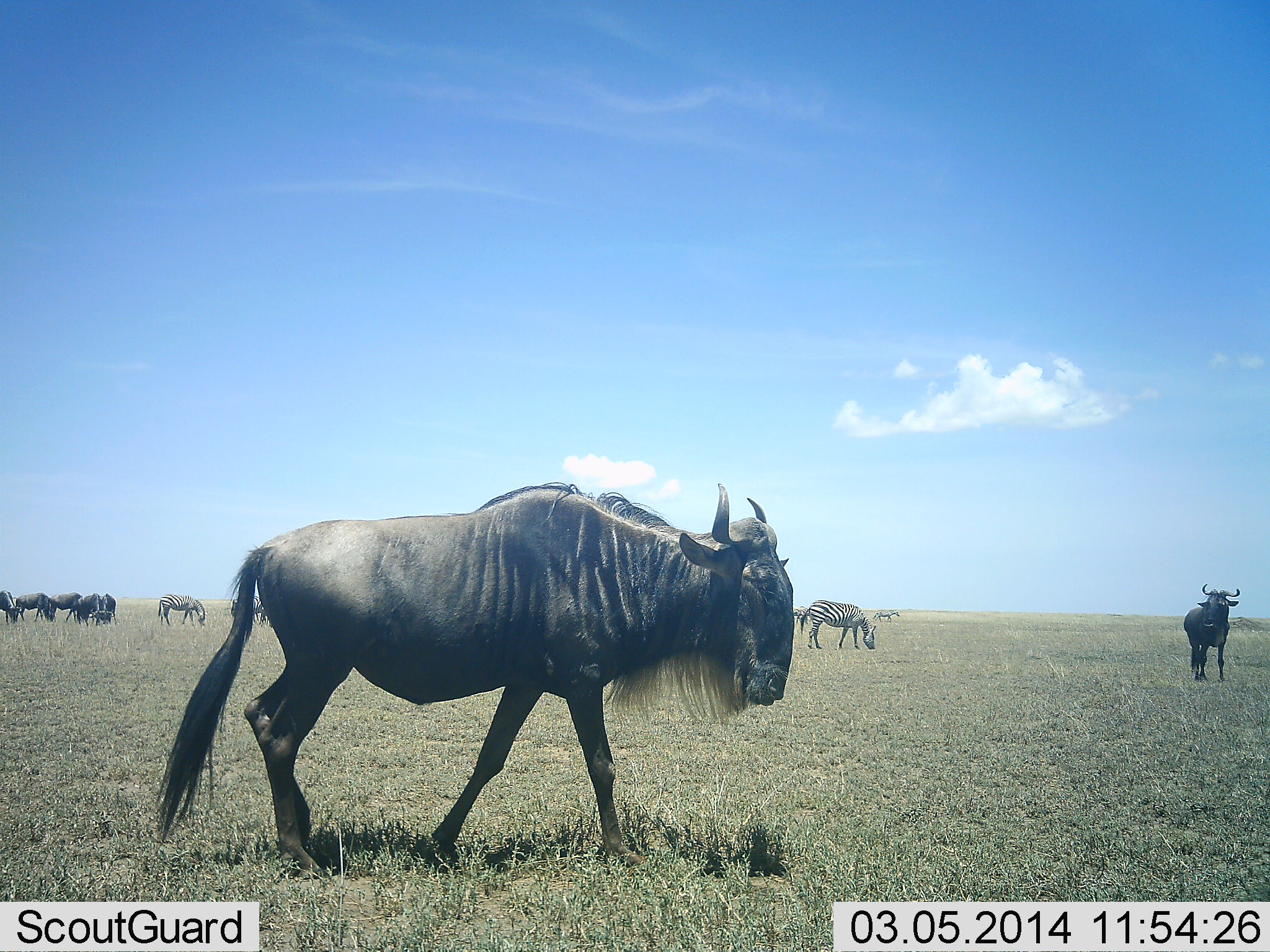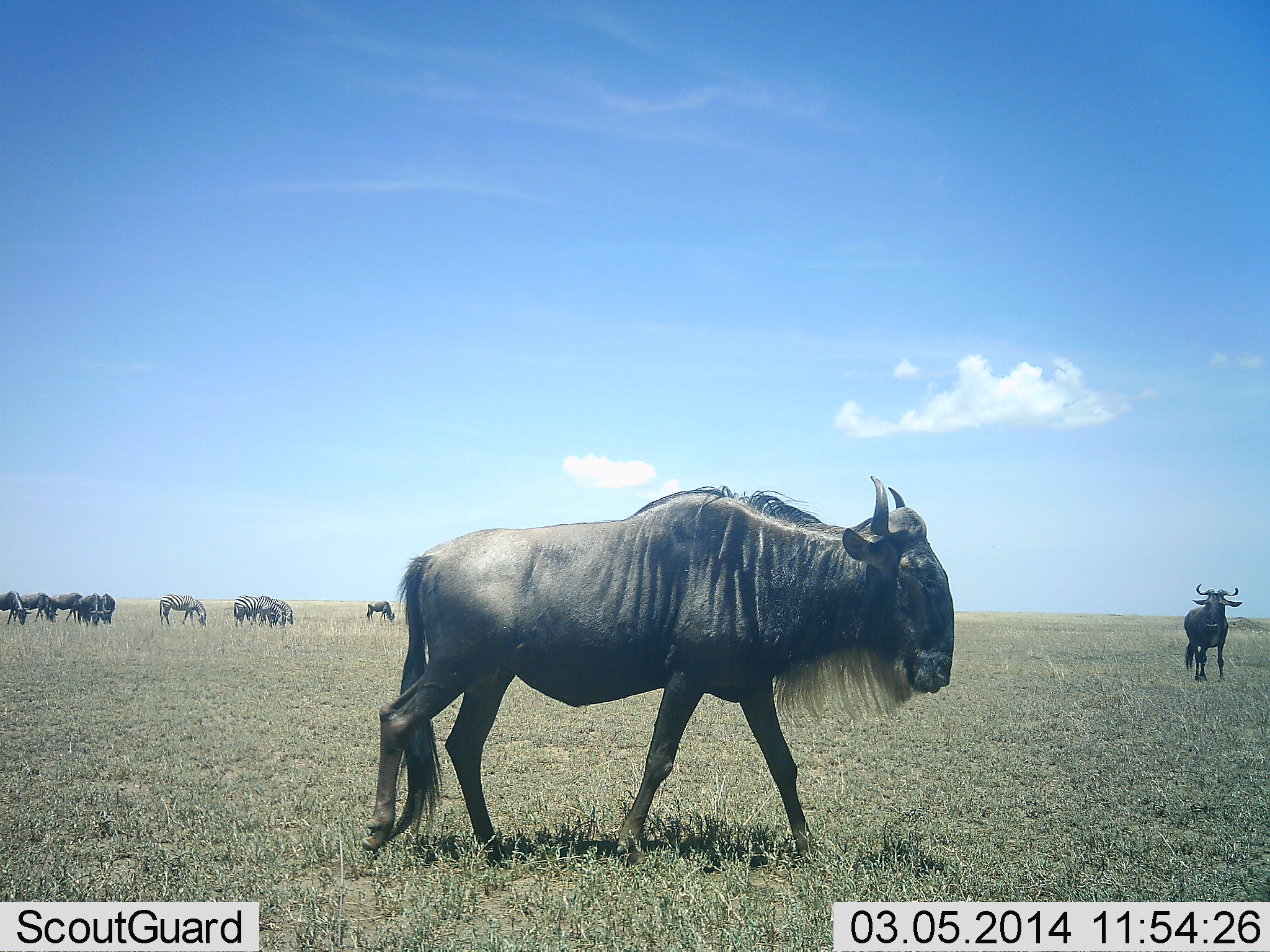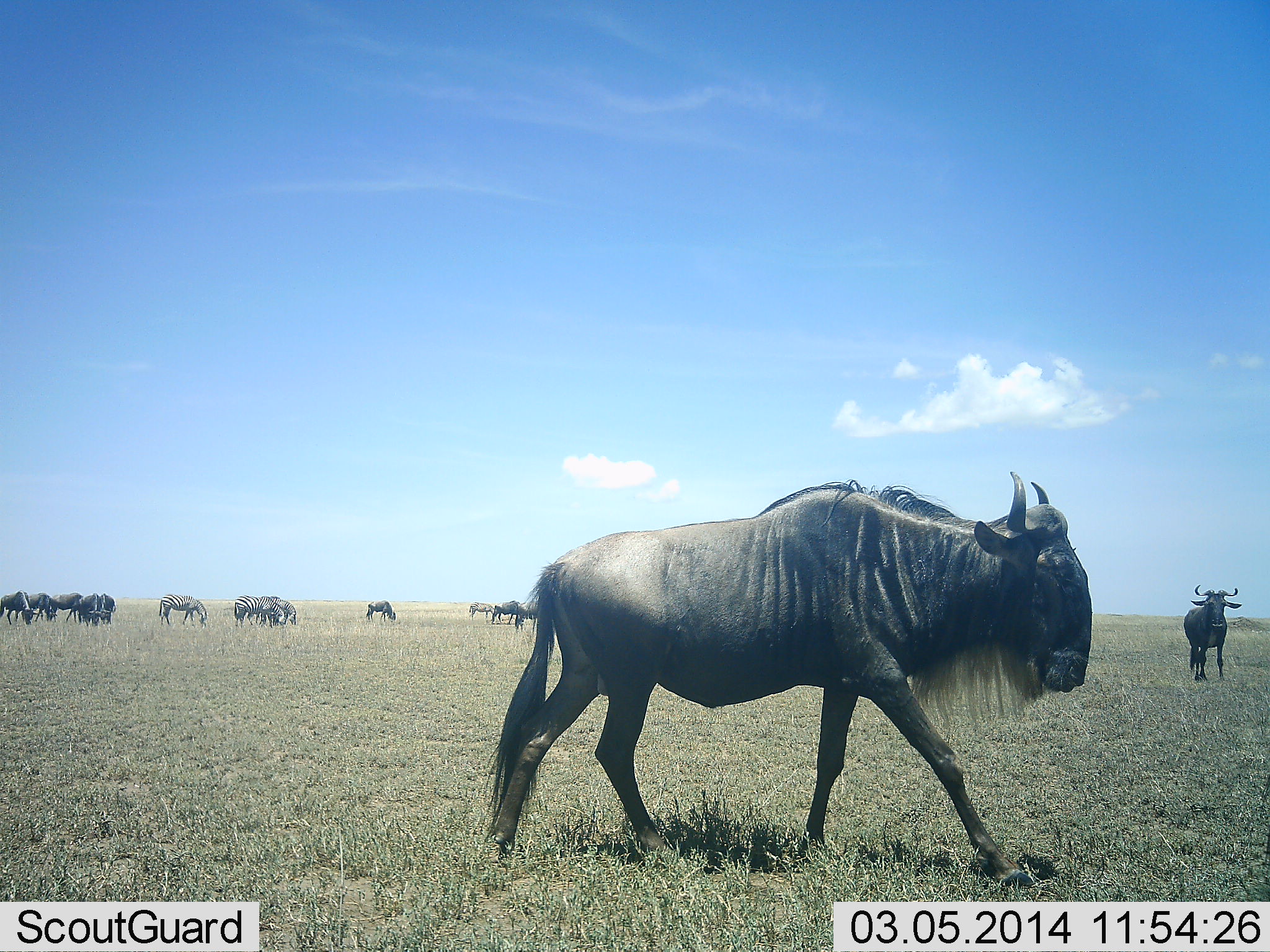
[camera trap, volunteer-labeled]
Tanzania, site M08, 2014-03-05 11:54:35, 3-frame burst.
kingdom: Animalia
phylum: Chordata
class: Mammalia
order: Artiodactyla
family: Bovidae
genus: Connochaetes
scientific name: Connochaetes taurinus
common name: blue wildebeest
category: wildebeest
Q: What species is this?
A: Wildebeest (blue wildebeest) (Connochaetes taurinus).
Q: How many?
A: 8.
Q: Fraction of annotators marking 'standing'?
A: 53%.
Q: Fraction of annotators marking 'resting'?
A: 0%.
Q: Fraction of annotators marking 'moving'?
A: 86%.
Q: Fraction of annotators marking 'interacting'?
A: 3%.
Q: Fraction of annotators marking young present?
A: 0%.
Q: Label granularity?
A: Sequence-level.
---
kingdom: Animalia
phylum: Chordata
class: Mammalia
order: Perissodactyla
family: Equidae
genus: Equus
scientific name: Equus quagga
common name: plains zebra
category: zebra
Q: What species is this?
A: Zebra (plains zebra) (Equus quagga).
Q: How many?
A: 4.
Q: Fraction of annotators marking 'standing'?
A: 35%.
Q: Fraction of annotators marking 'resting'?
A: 0%.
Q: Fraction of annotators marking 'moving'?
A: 8%.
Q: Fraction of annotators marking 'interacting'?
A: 0%.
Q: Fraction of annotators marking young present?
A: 0%.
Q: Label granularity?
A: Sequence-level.